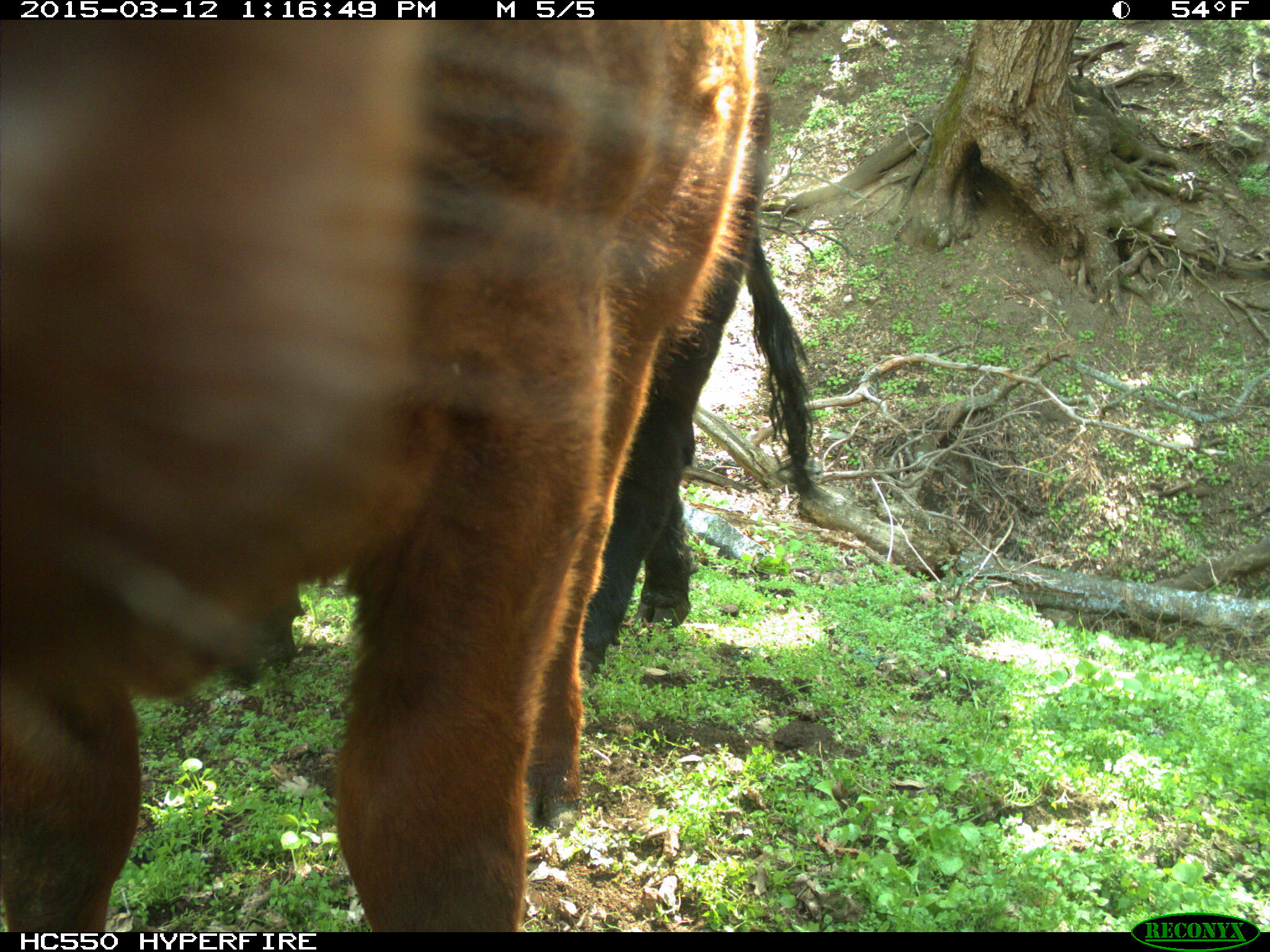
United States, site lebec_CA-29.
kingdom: Animalia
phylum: Chordata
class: Mammalia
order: Artiodactyla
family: Bovidae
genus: Bos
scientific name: Bos taurus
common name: domestic cow